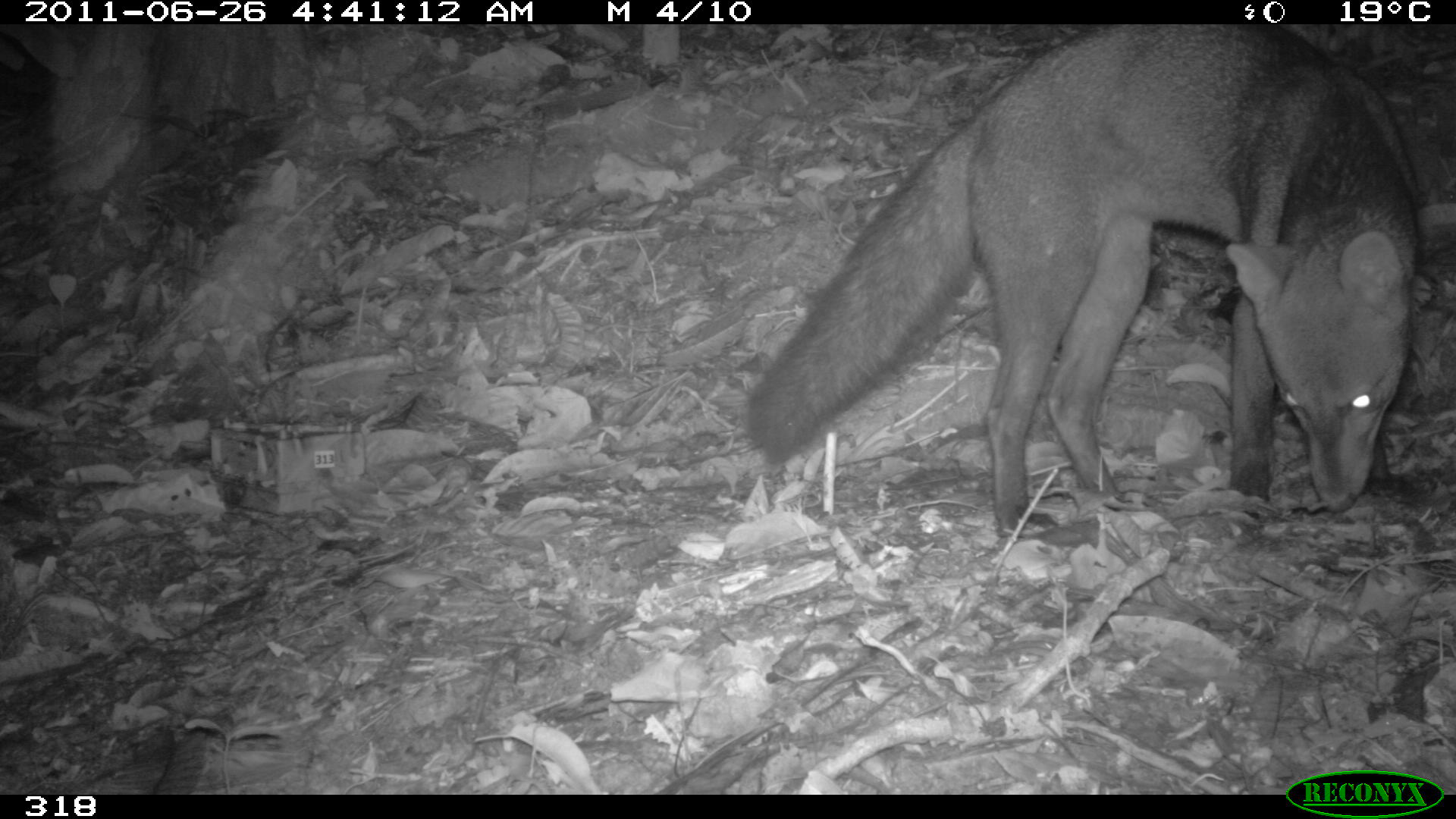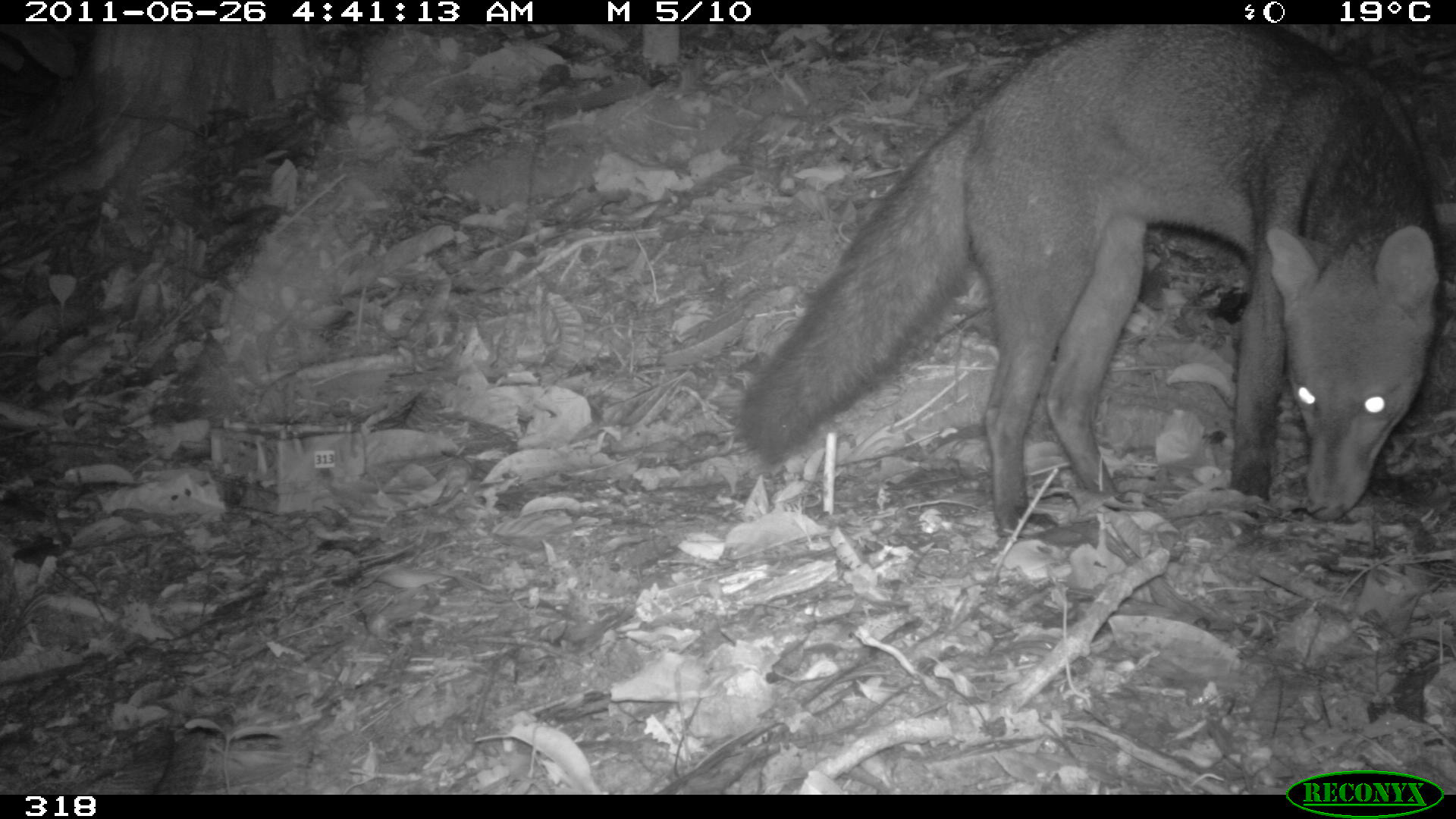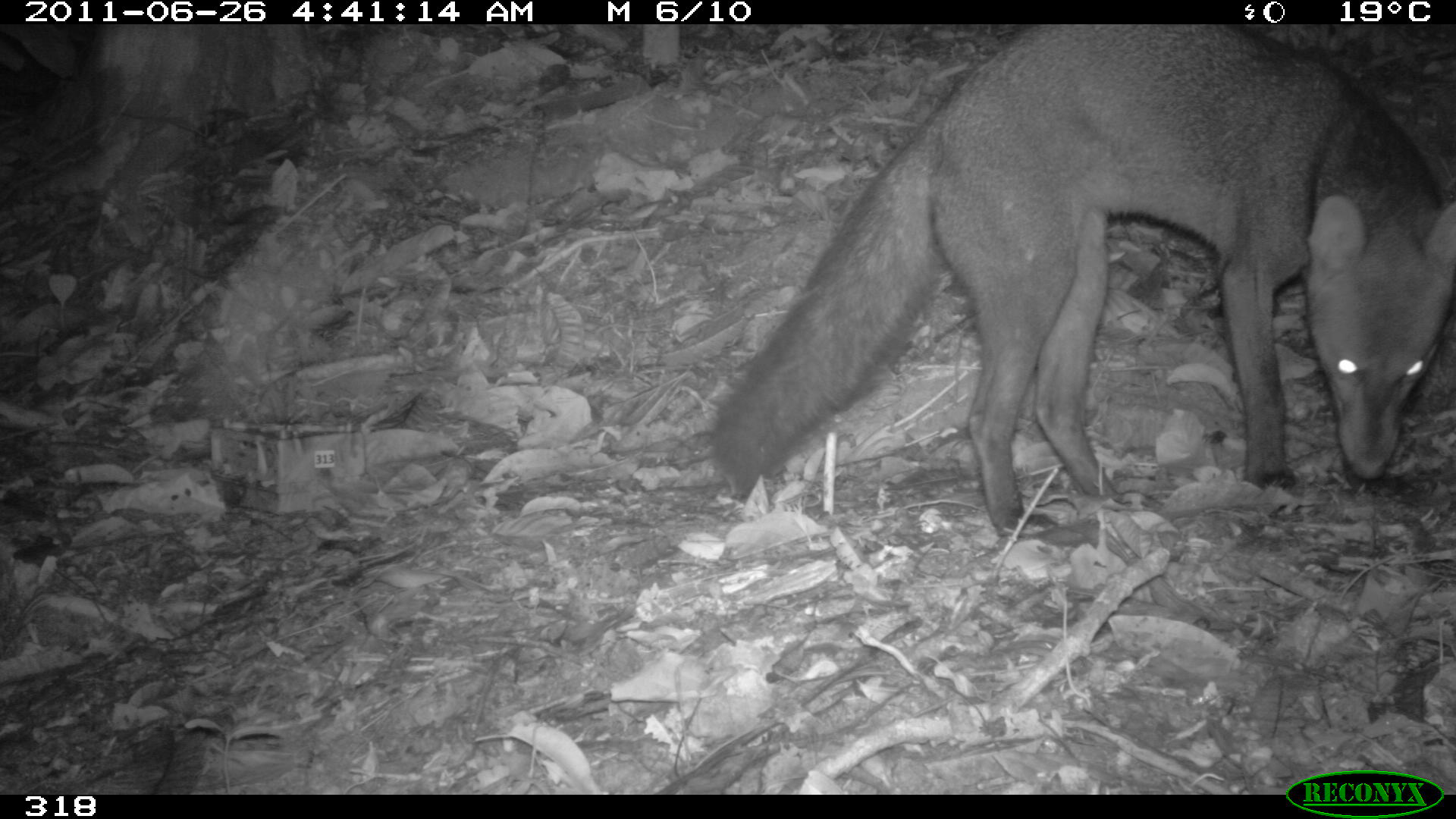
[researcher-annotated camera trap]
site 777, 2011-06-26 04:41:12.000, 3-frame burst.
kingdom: Animalia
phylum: Chordata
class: Mammalia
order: Carnivora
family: Canidae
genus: Atelocynus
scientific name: Atelocynus microtis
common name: short-eared dog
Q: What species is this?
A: Atelocynus microtis (short-eared dog).